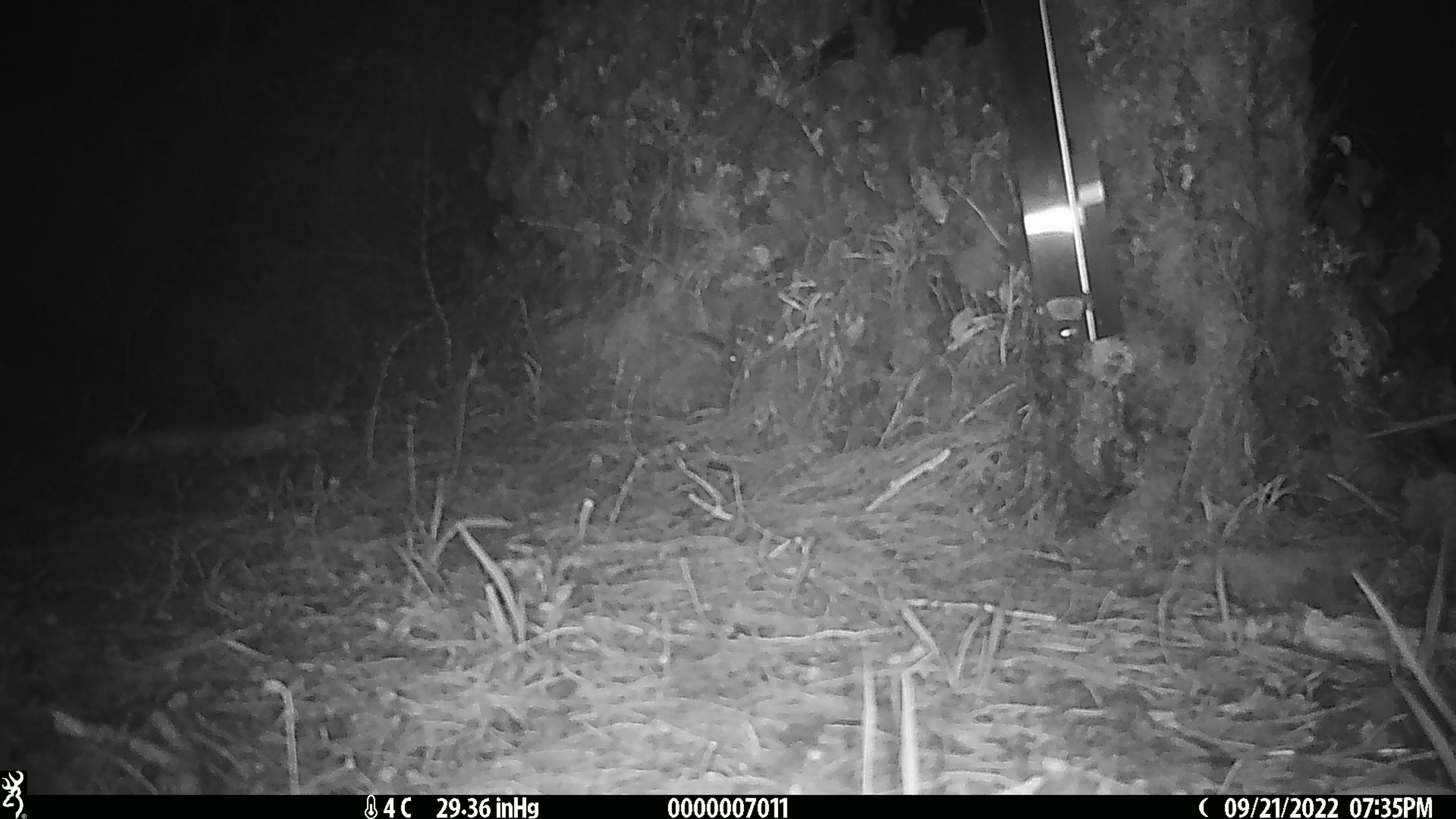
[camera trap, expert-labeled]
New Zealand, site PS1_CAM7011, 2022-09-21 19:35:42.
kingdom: Animalia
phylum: Chordata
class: Mammalia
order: Rodentia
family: Muridae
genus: Mus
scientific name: Mus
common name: mouse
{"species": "mouse (Mus)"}